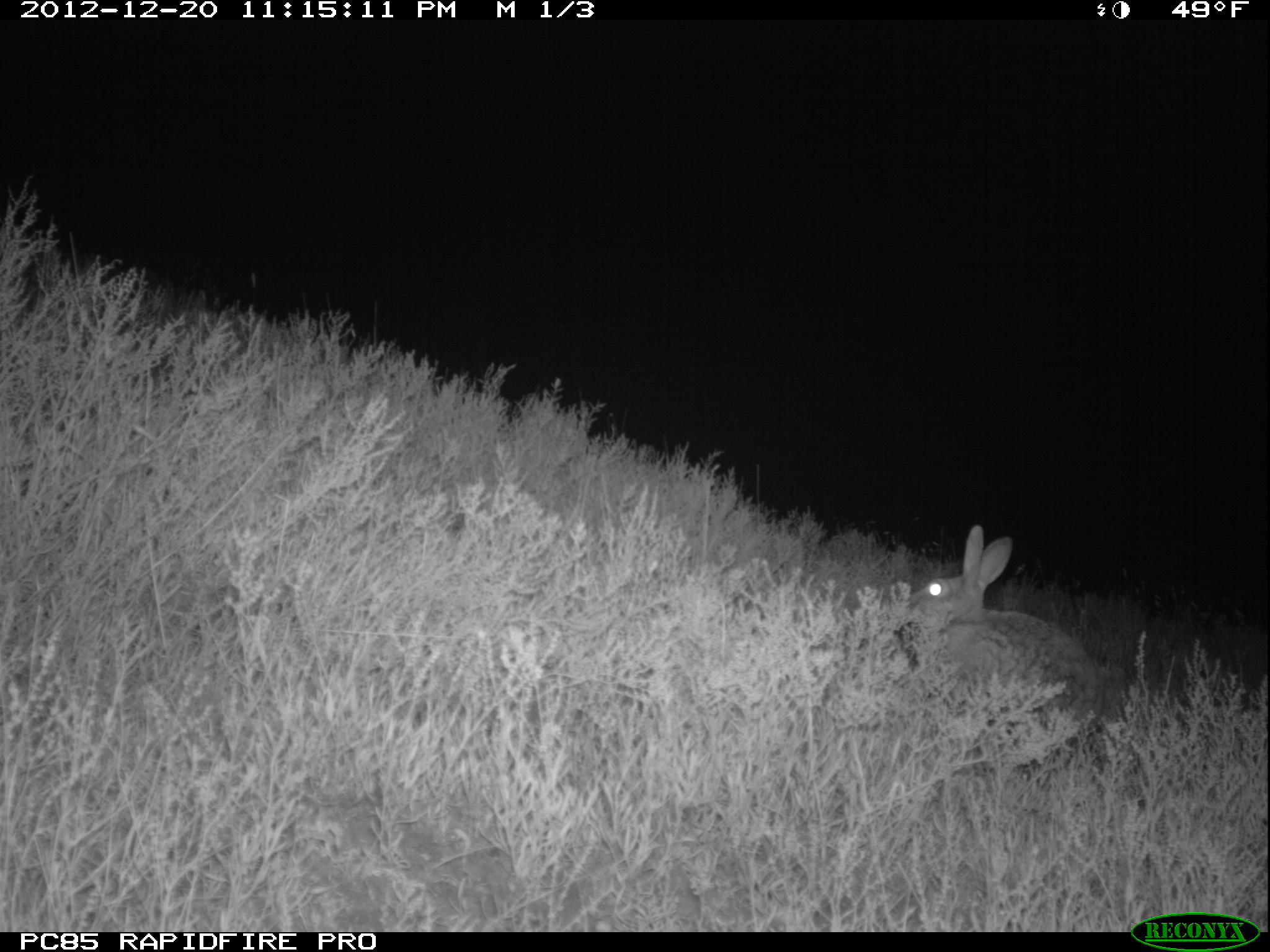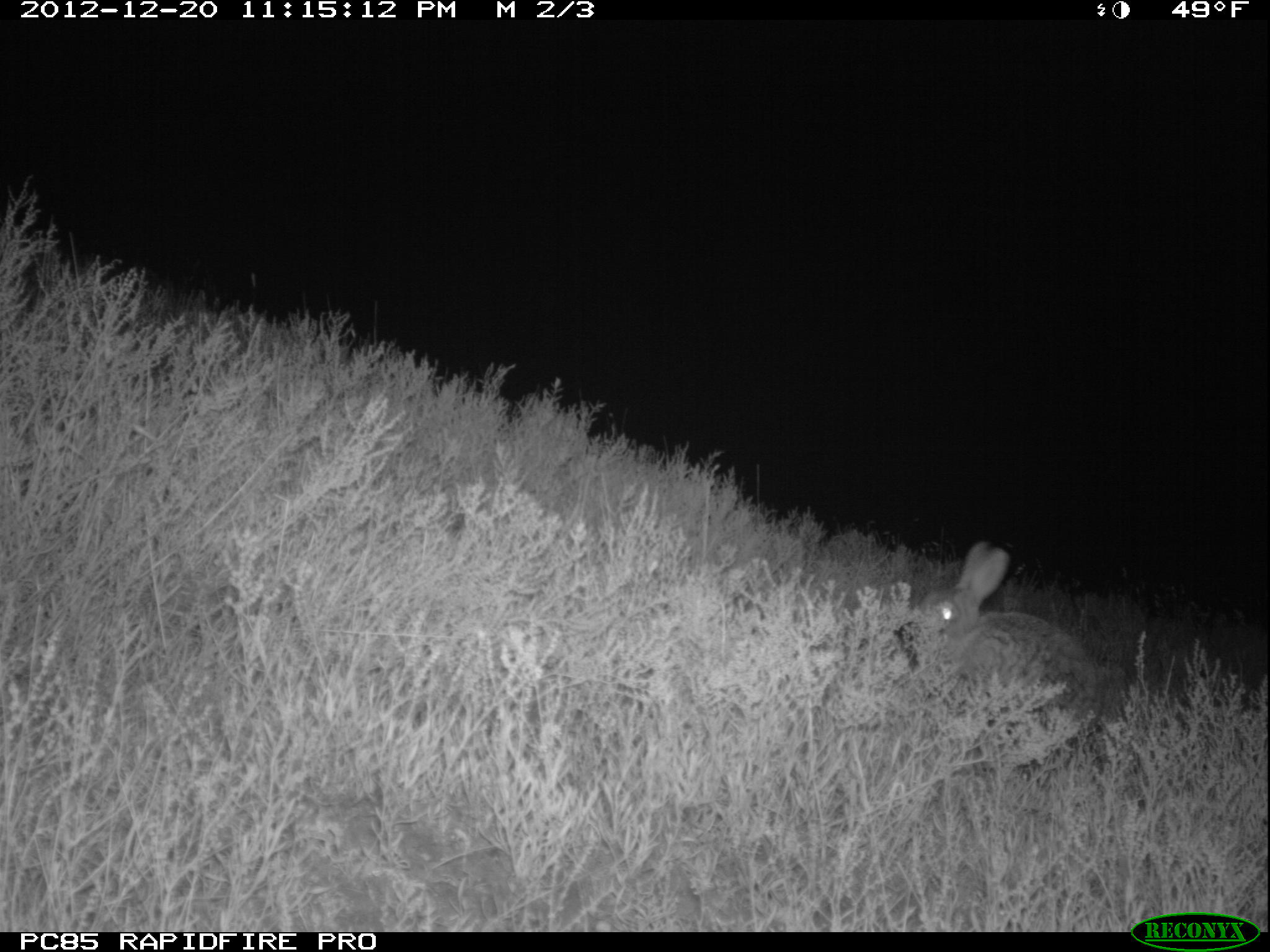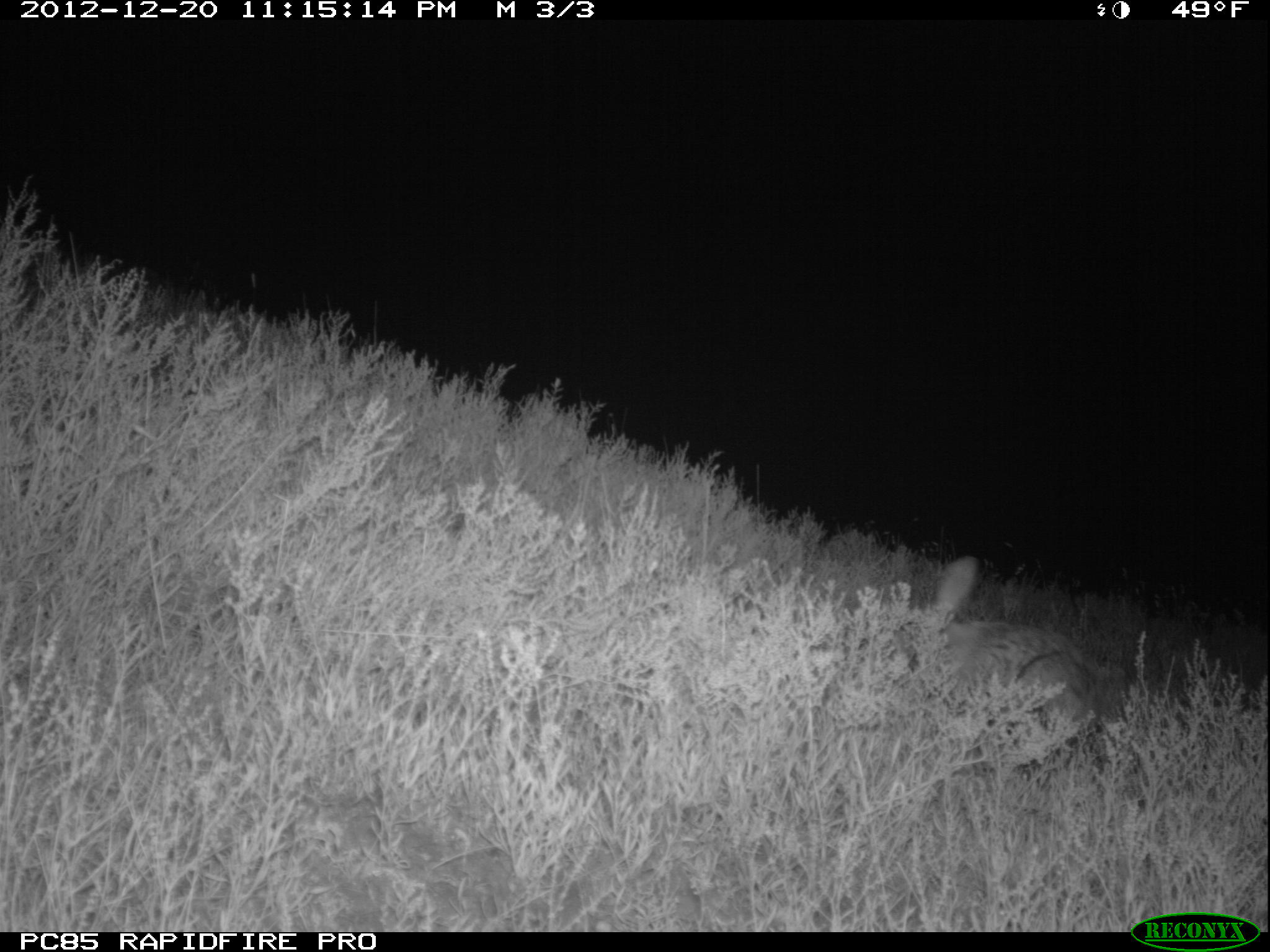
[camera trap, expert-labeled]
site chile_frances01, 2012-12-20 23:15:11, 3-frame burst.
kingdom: Animalia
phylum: Chordata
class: Mammalia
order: Lagomorpha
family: Leporidae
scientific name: Leporidae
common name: rabbits and hares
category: rabbit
Rabbit (rabbits and hares) (Leporidae).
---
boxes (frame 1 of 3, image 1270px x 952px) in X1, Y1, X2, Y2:
rabbit: 893, 528, 1107, 751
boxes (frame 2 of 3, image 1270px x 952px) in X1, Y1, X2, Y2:
rabbit: 897, 543, 1112, 741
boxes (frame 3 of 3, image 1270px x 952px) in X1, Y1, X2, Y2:
rabbit: 896, 558, 1124, 765